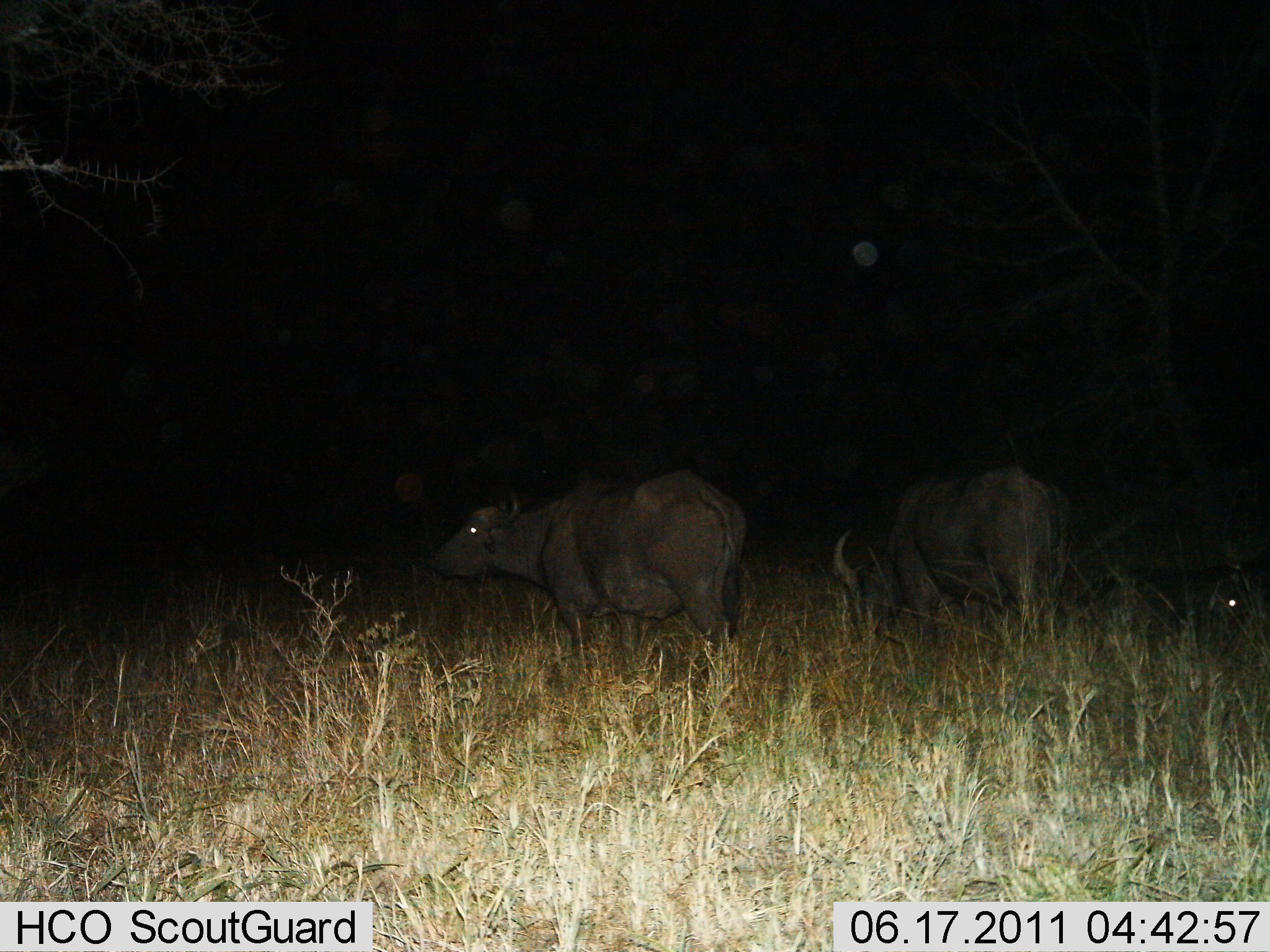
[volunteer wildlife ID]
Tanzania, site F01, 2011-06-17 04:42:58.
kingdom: Animalia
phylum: Chordata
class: Mammalia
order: Artiodactyla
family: Bovidae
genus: Syncerus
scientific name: Syncerus caffer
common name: cape buffalo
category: buffalo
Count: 2.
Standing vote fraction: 86%.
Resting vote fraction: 0%.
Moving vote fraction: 7%.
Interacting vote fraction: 0%.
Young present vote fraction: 0%.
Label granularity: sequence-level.